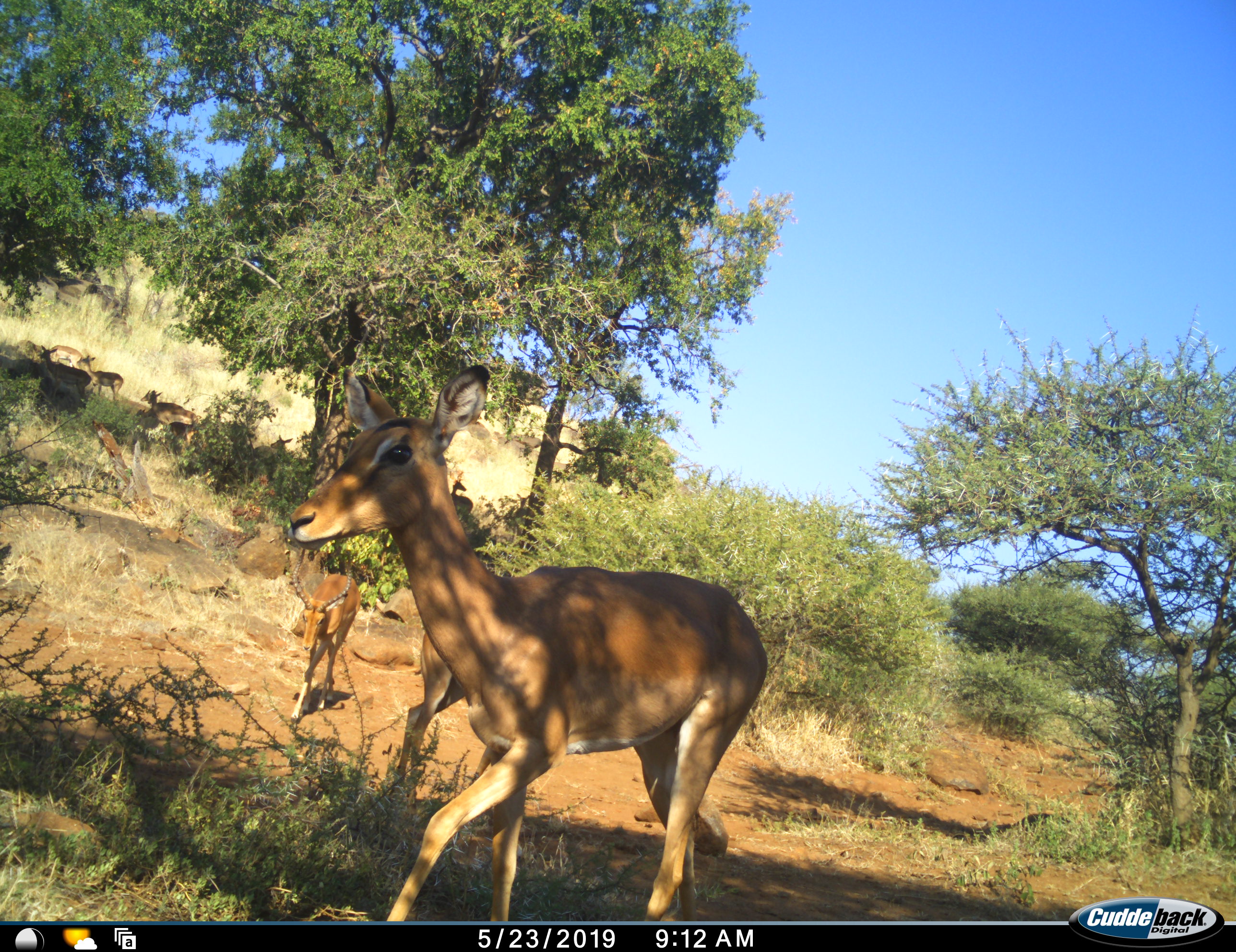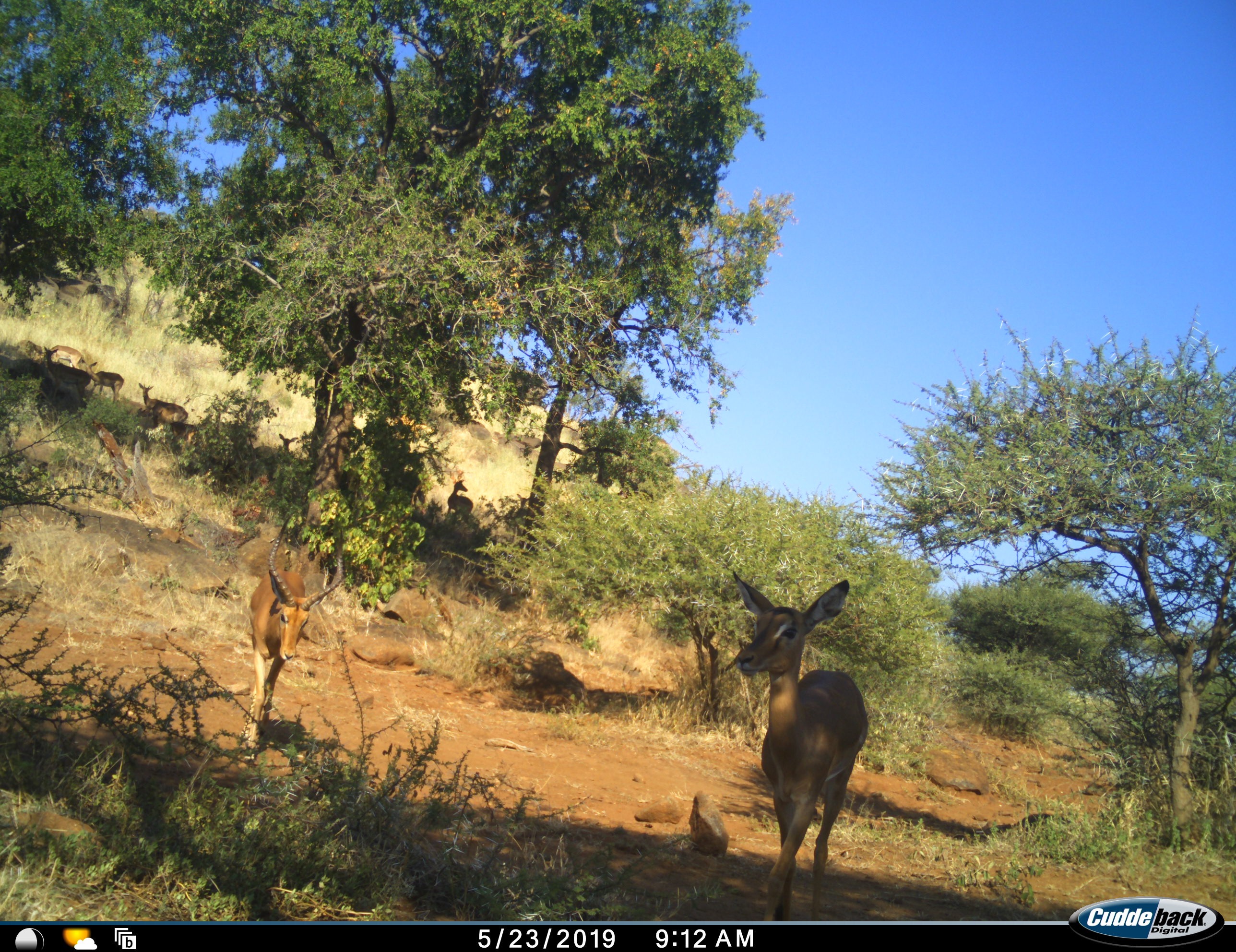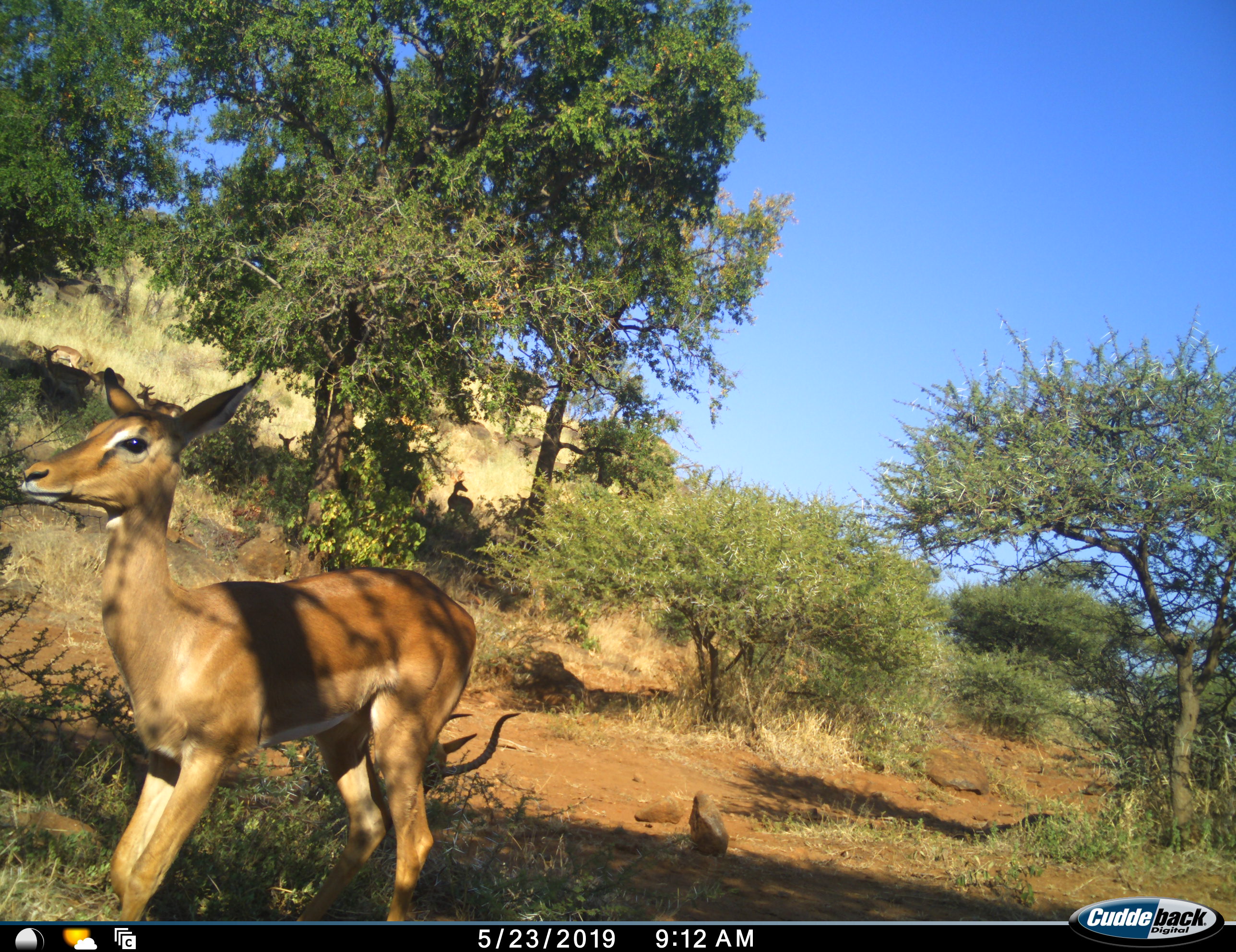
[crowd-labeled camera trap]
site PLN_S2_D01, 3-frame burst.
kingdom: Animalia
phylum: Chordata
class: Mammalia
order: Artiodactyla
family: Bovidae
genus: Aepyceros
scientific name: Aepyceros melampus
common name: impala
Impala (Aepyceros melampus), count 5. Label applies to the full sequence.